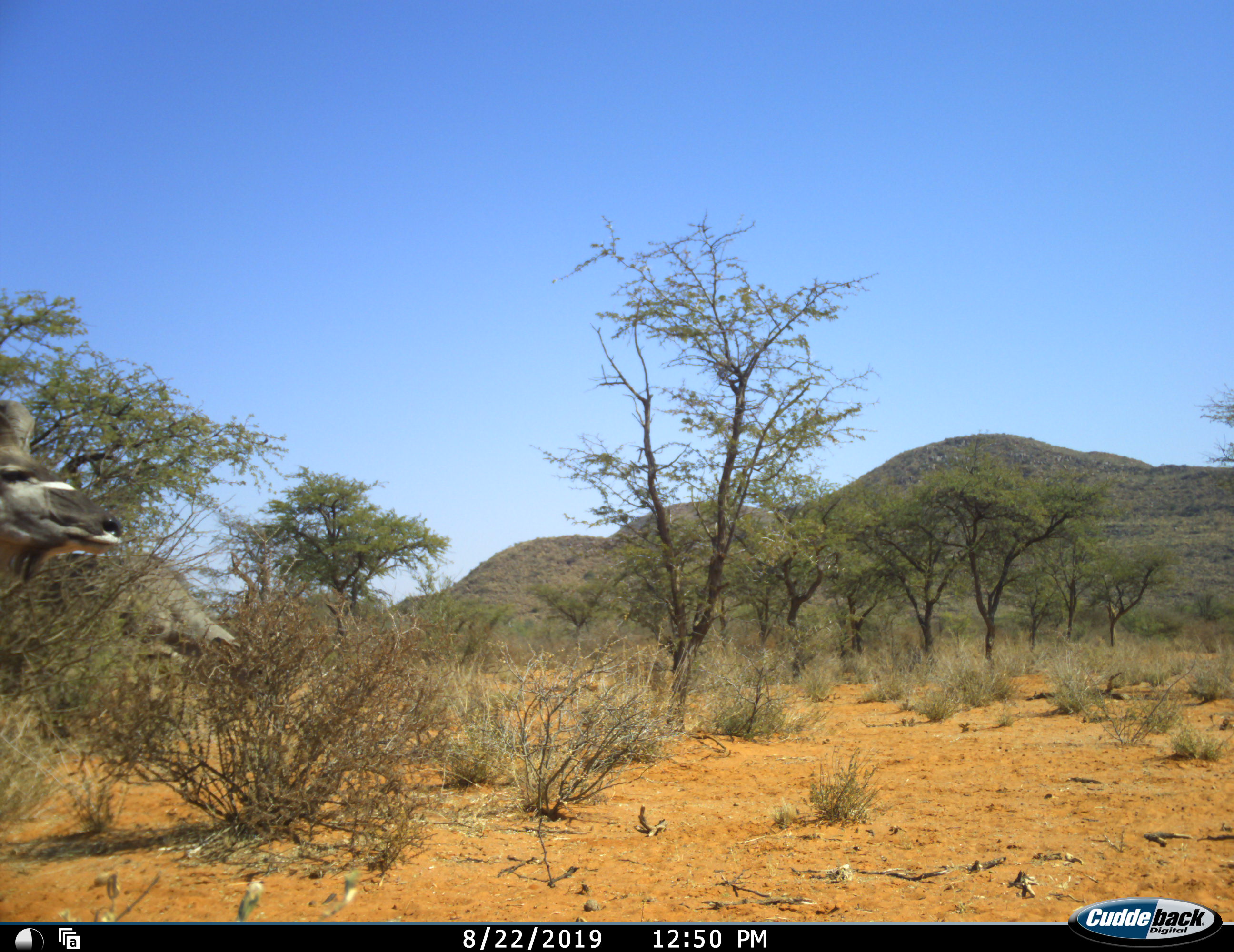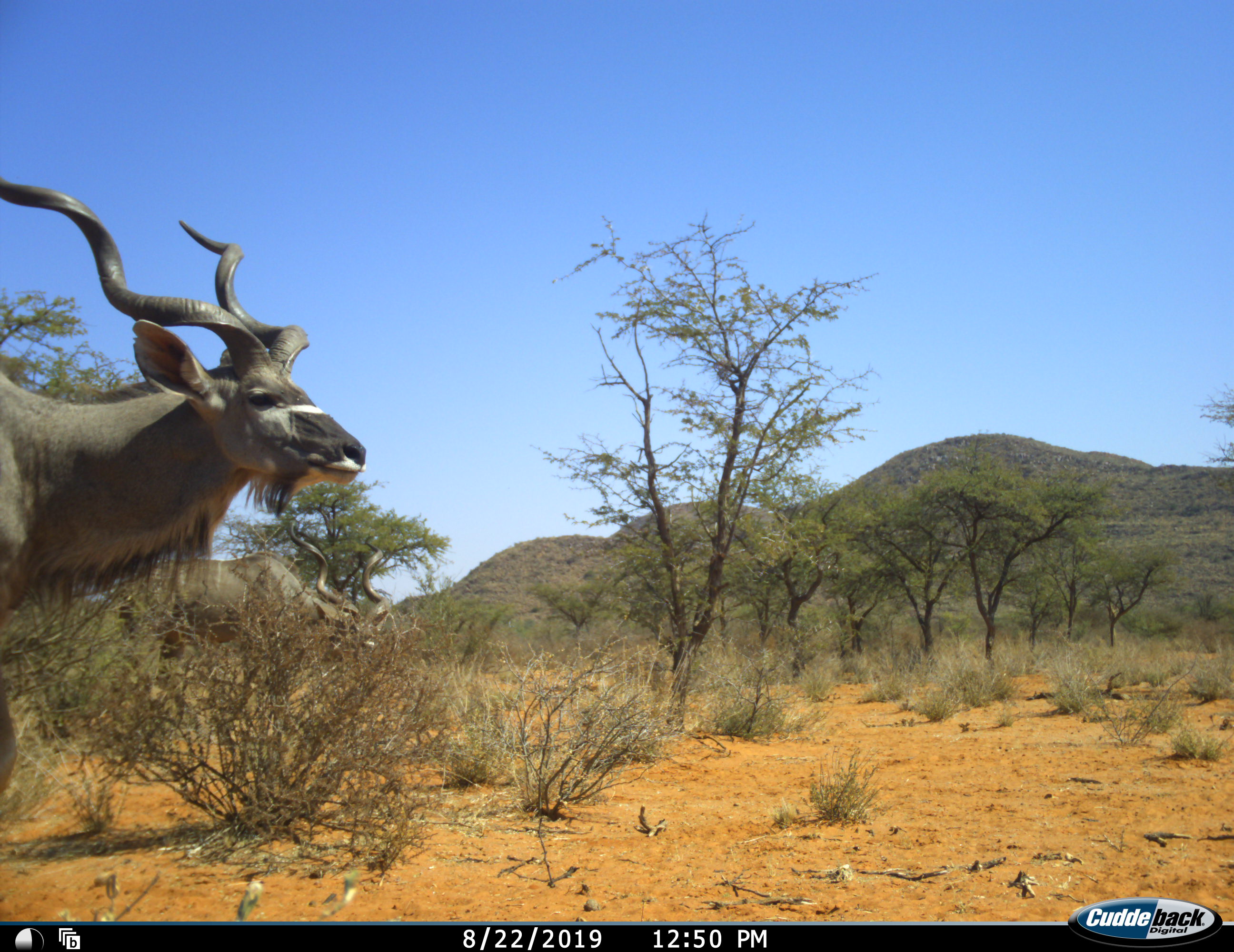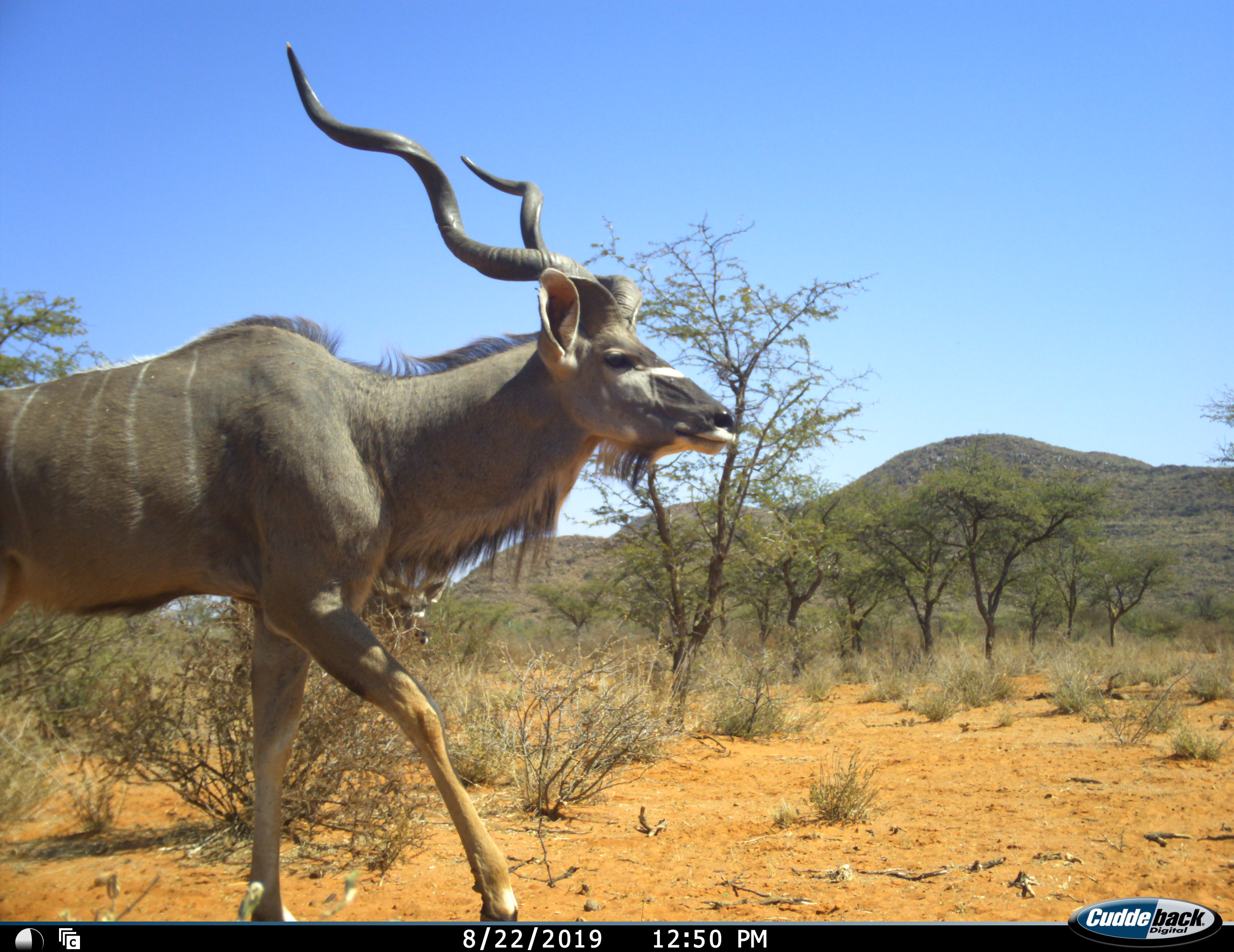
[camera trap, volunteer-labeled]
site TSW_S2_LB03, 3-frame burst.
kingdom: Animalia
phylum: Chordata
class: Mammalia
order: Artiodactyla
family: Bovidae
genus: Tragelaphus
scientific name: Tragelaphus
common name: kudu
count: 2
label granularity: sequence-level